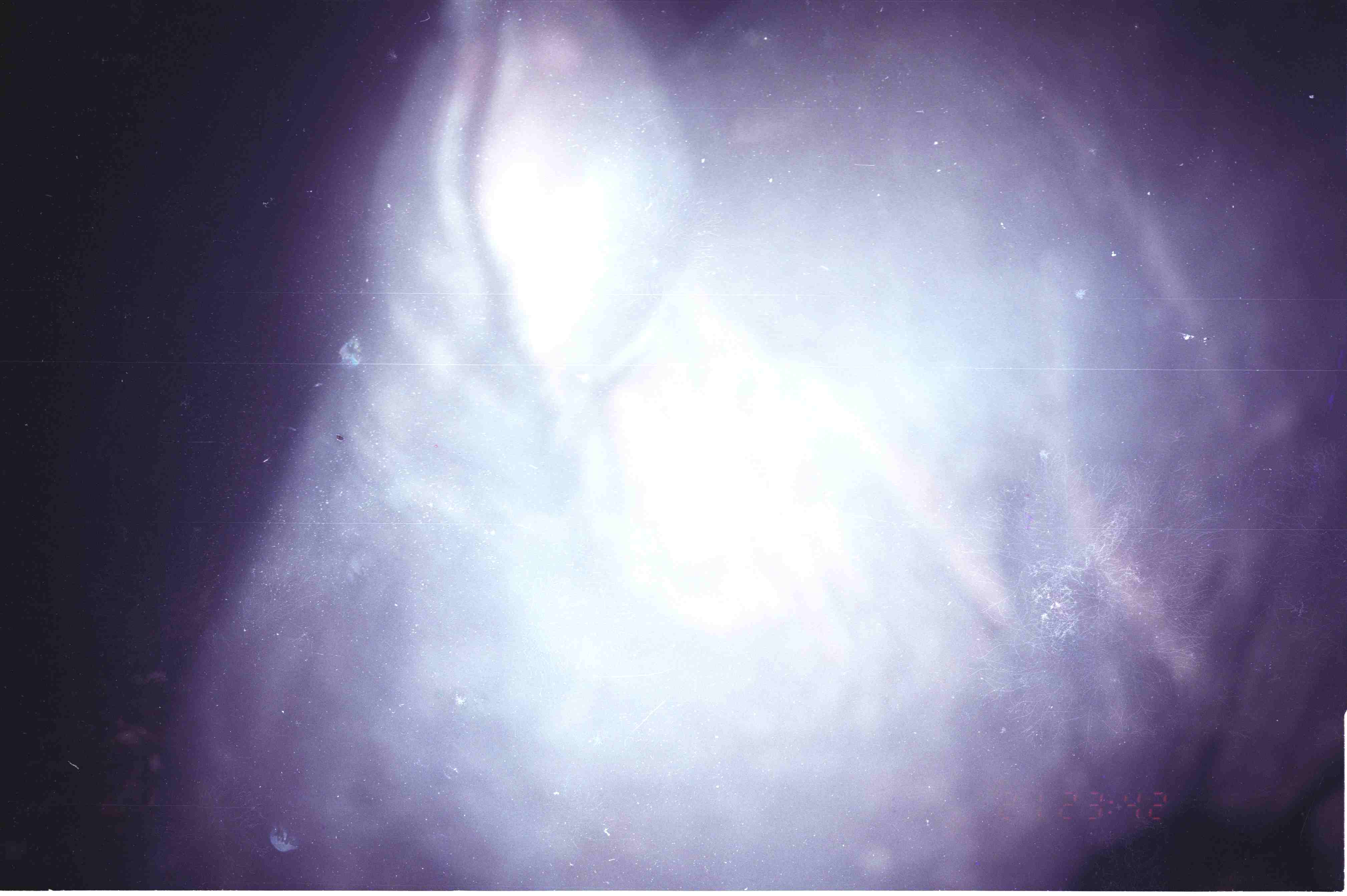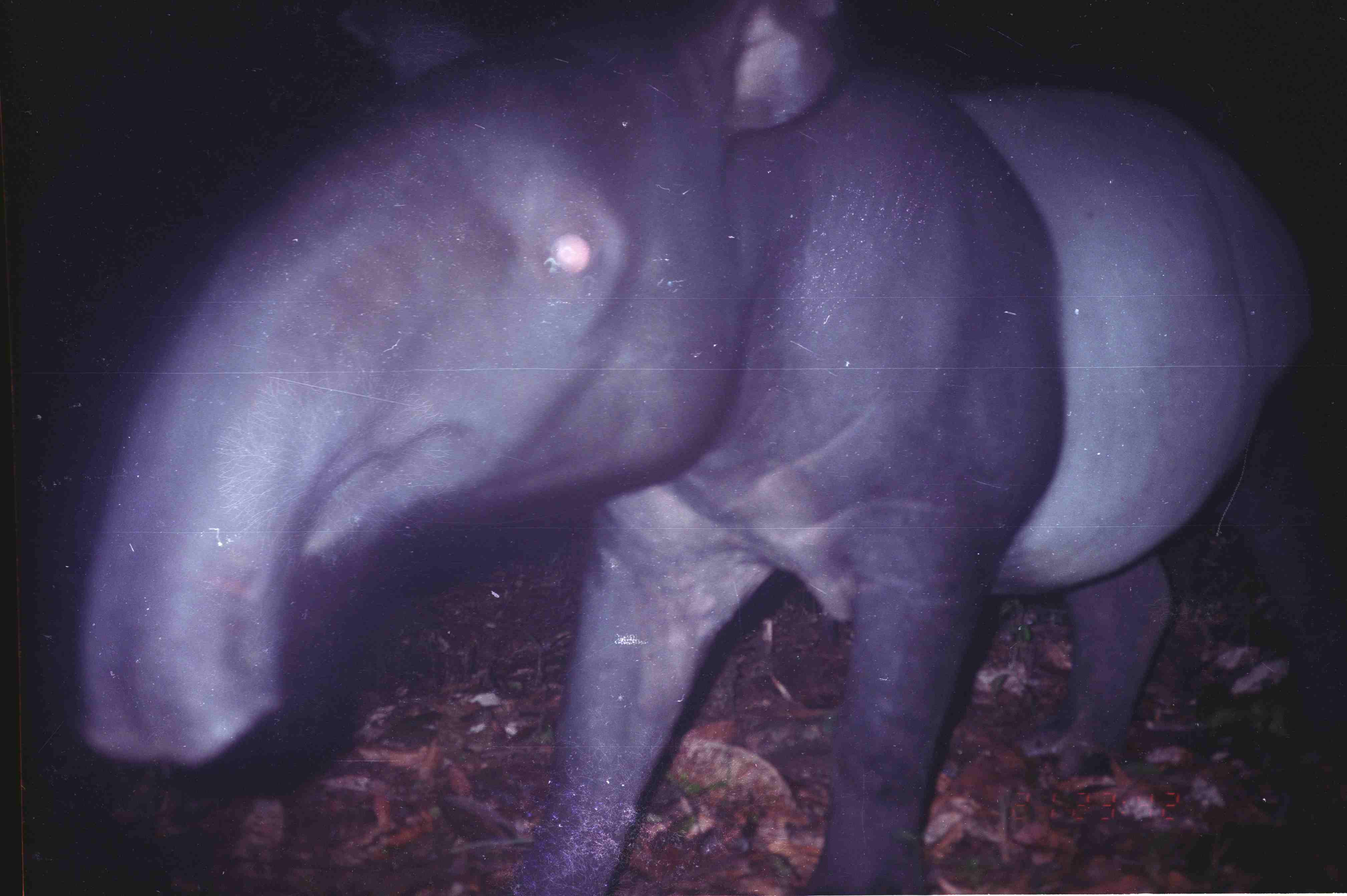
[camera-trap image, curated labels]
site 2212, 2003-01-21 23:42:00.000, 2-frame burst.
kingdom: Animalia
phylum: Chordata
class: Mammalia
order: Perissodactyla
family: Tapiridae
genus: Tapirus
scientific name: Tapirus indicus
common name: malayan tapir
Tapirus indicus (malayan tapir), count 1.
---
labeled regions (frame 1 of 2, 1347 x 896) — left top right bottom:
tapirus indicus: 138 3 1346 890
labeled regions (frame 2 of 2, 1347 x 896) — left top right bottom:
tapirus indicus: 19 2 1320 888